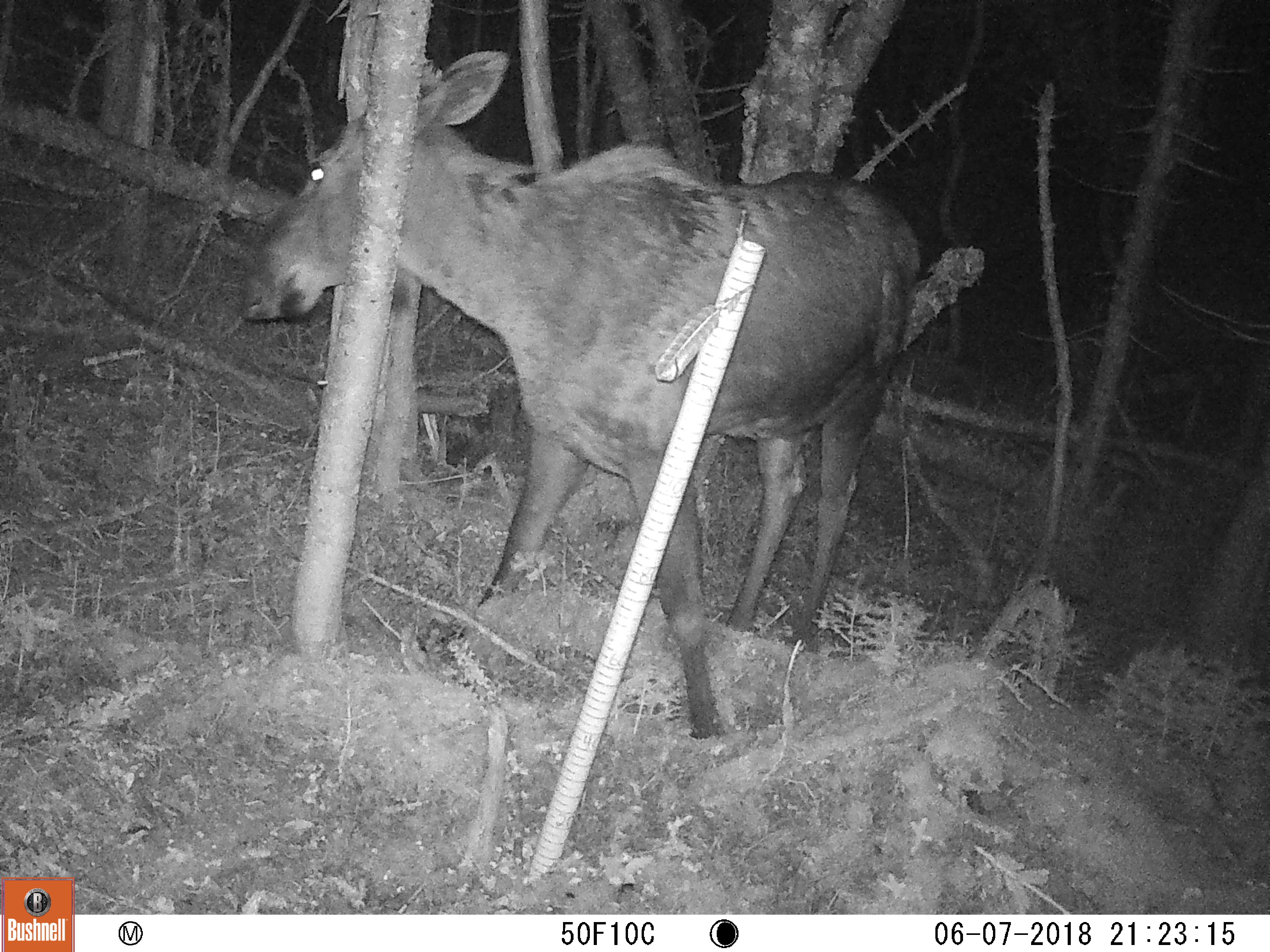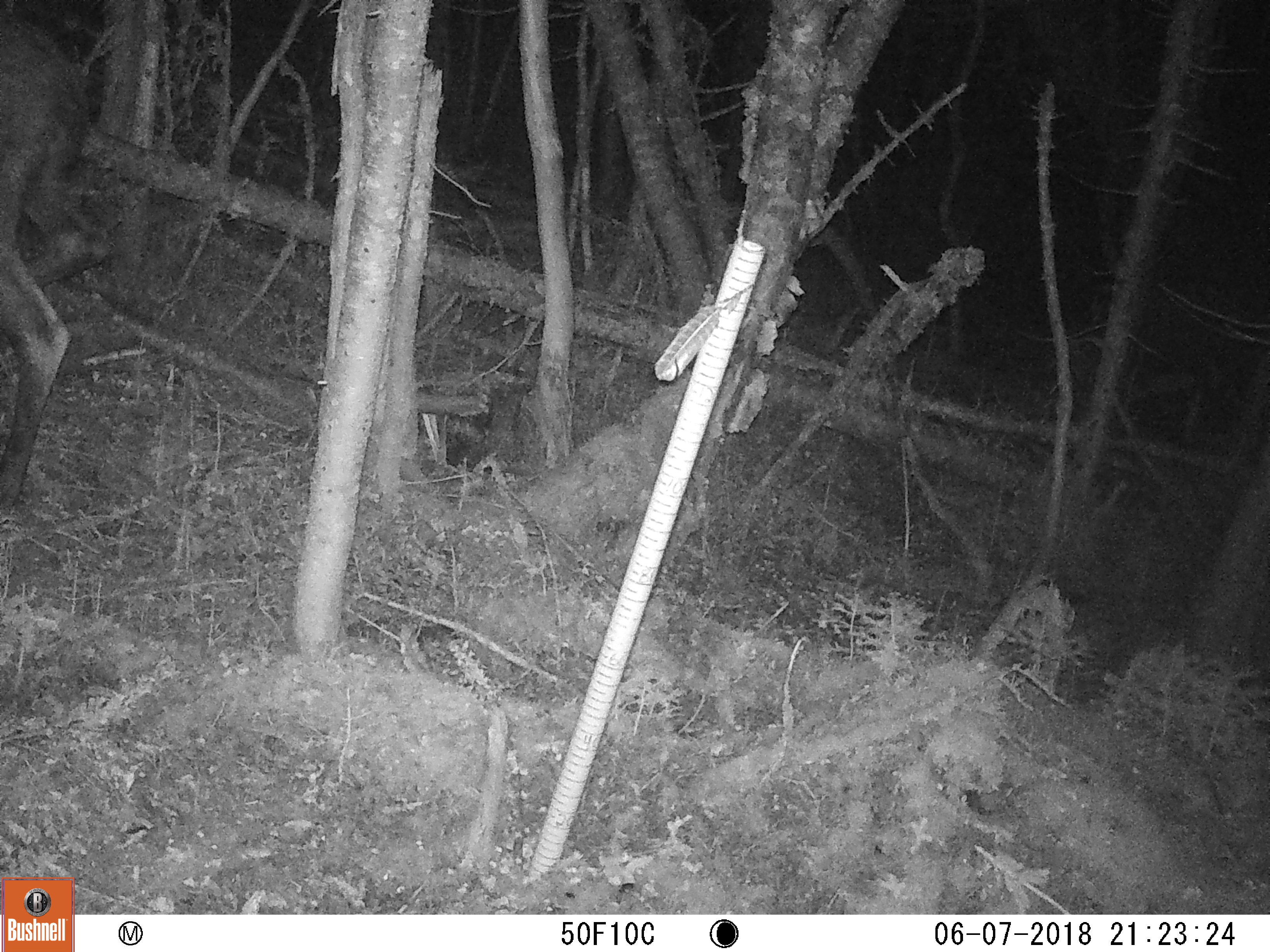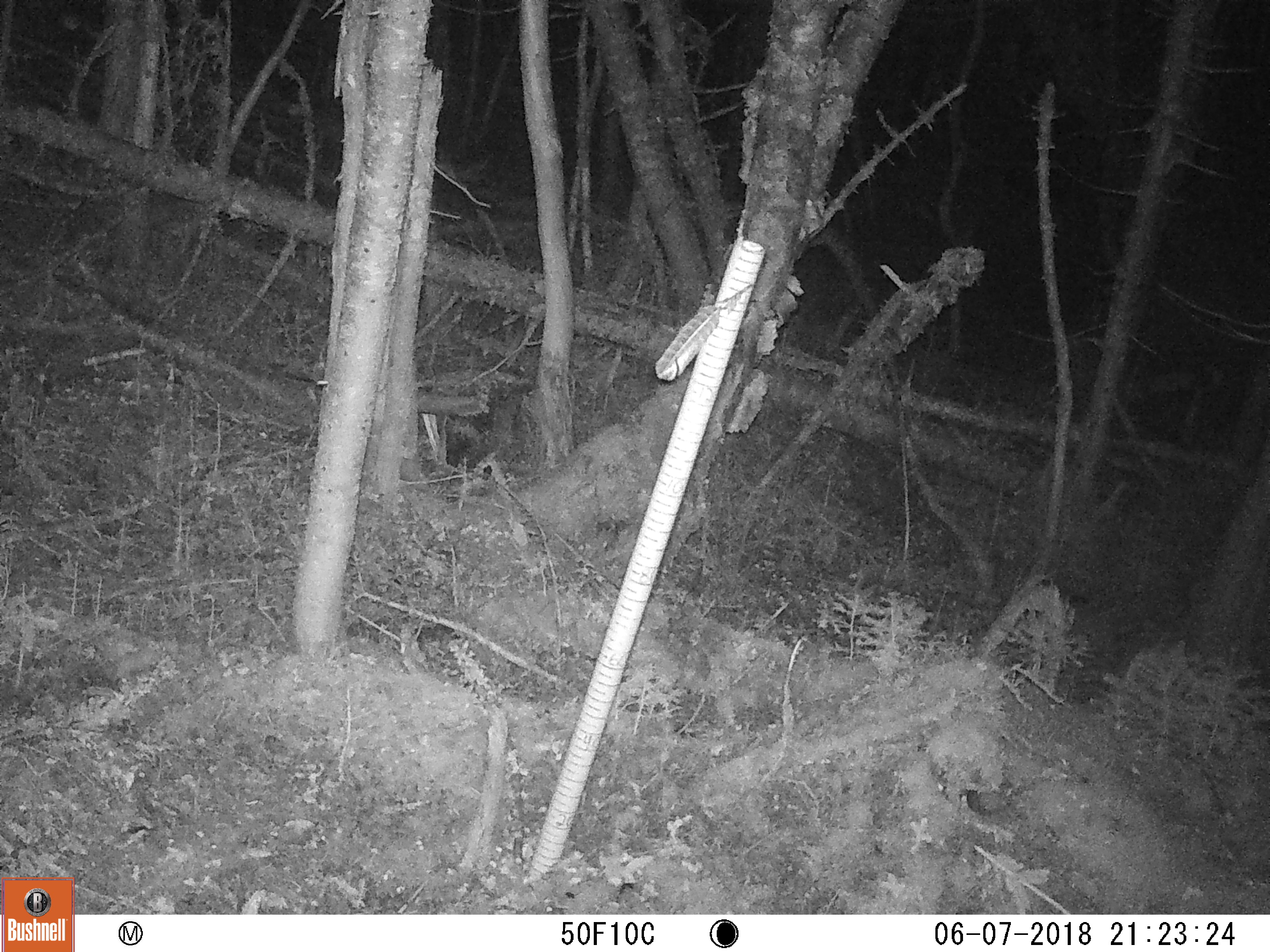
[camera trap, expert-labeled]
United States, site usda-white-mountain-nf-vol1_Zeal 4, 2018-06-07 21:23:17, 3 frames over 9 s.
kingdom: Animalia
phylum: Chordata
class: Mammalia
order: Artiodactyla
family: Cervidae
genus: Alces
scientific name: Alces alces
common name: moose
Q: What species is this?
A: Moose (Alces alces).